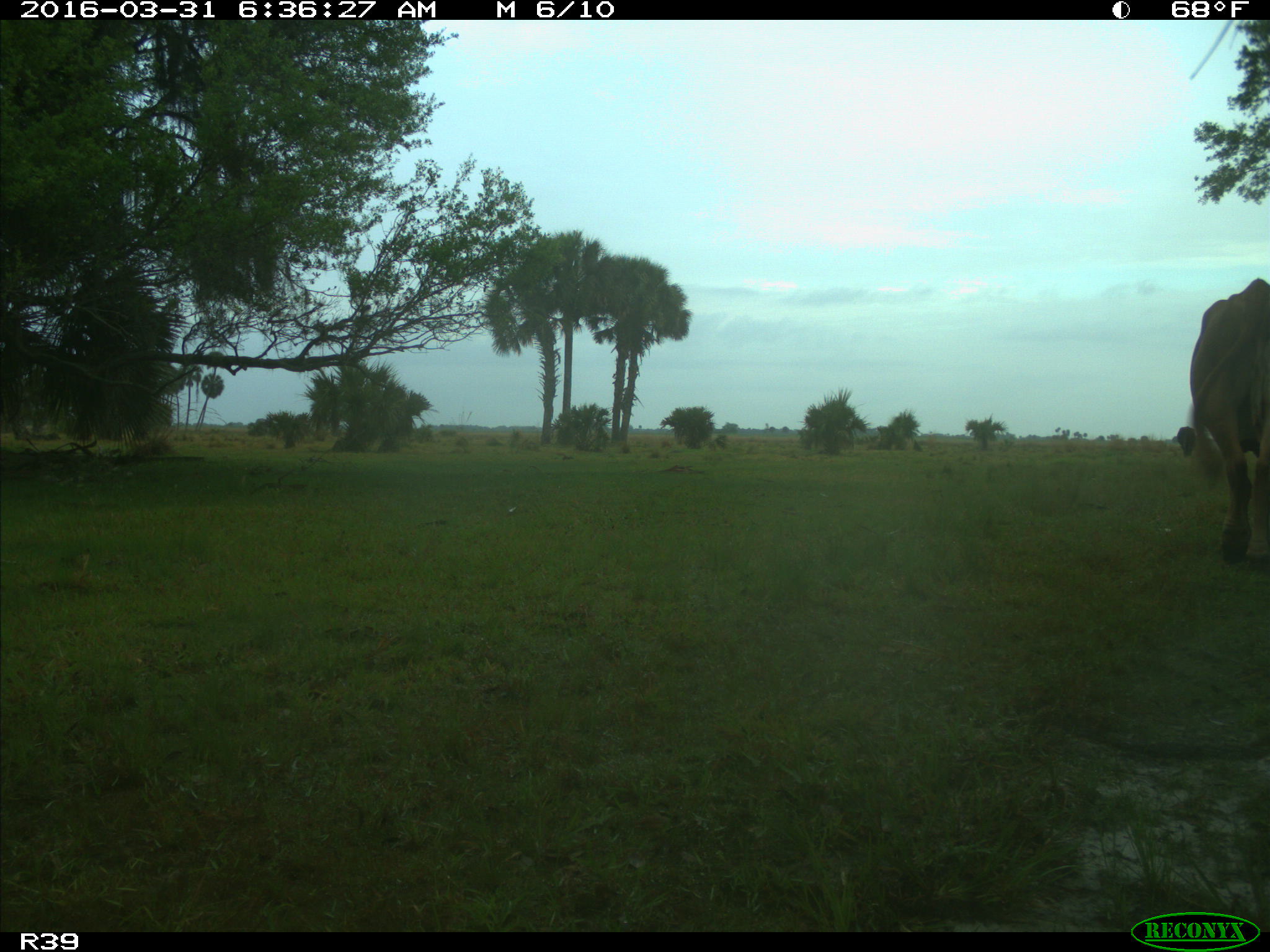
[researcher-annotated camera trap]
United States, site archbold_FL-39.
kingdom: Animalia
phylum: Chordata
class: Mammalia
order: Artiodactyla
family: Bovidae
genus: Bos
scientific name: Bos taurus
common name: domestic cow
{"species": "Bos taurus (domestic cow)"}